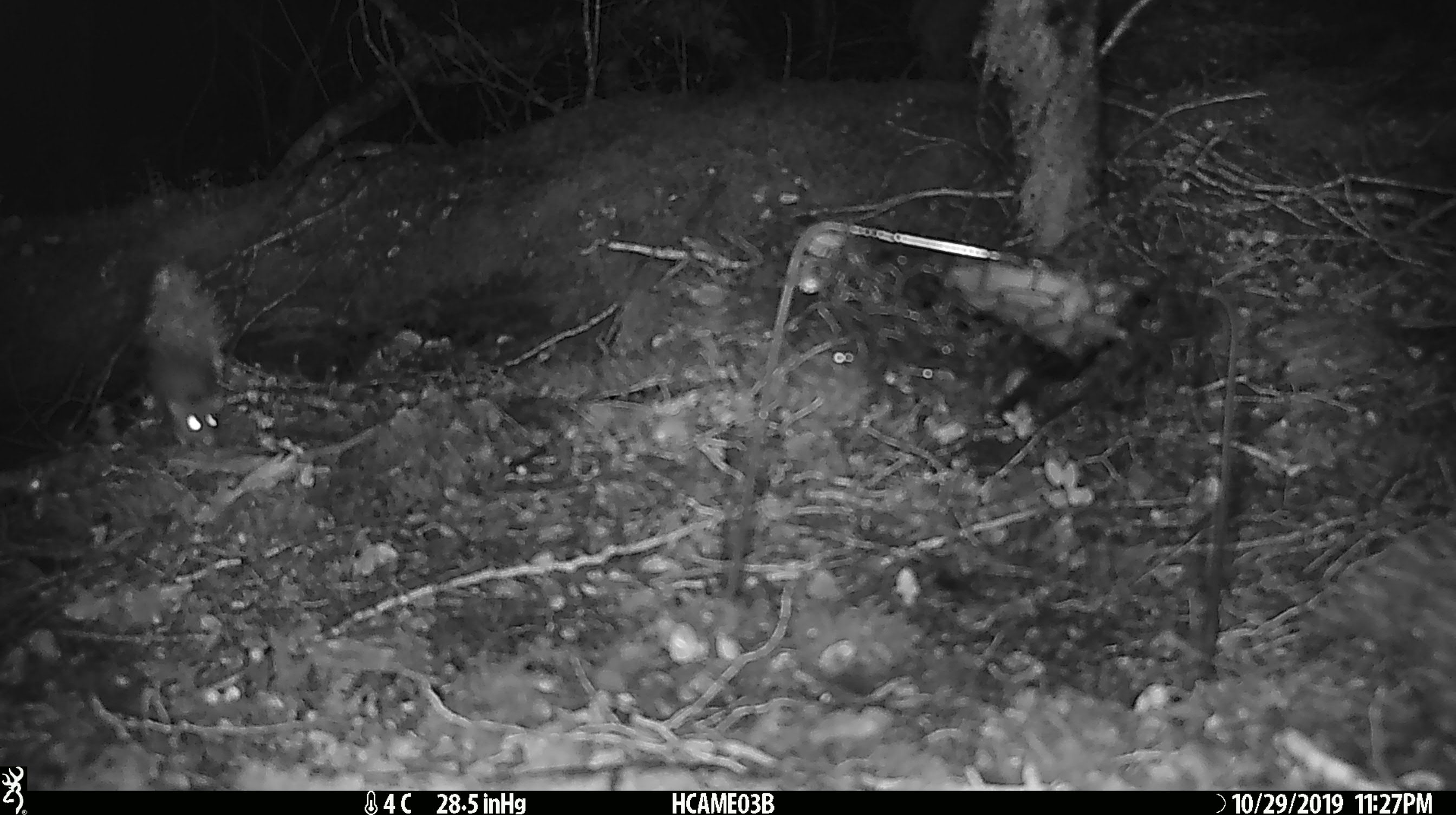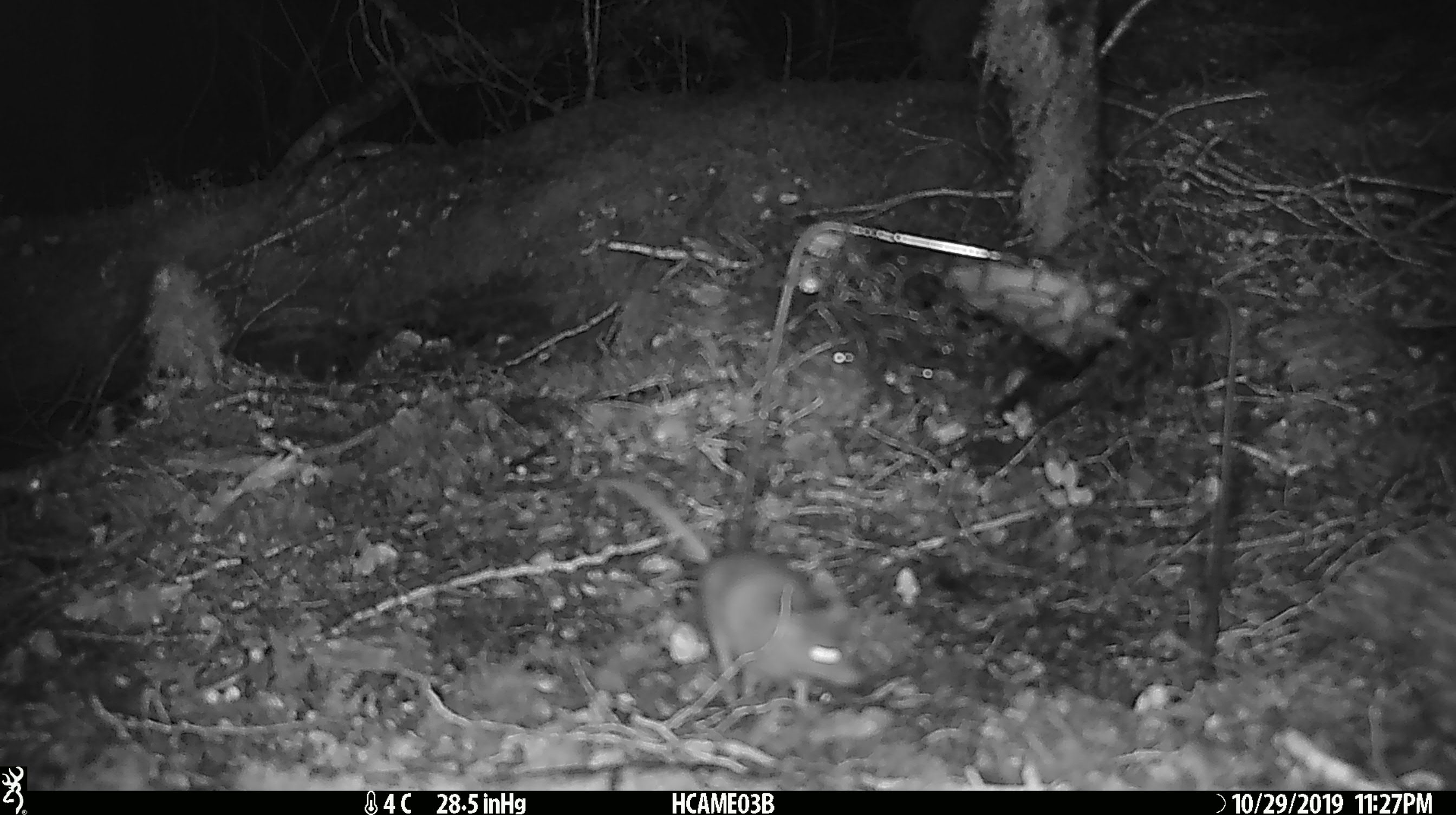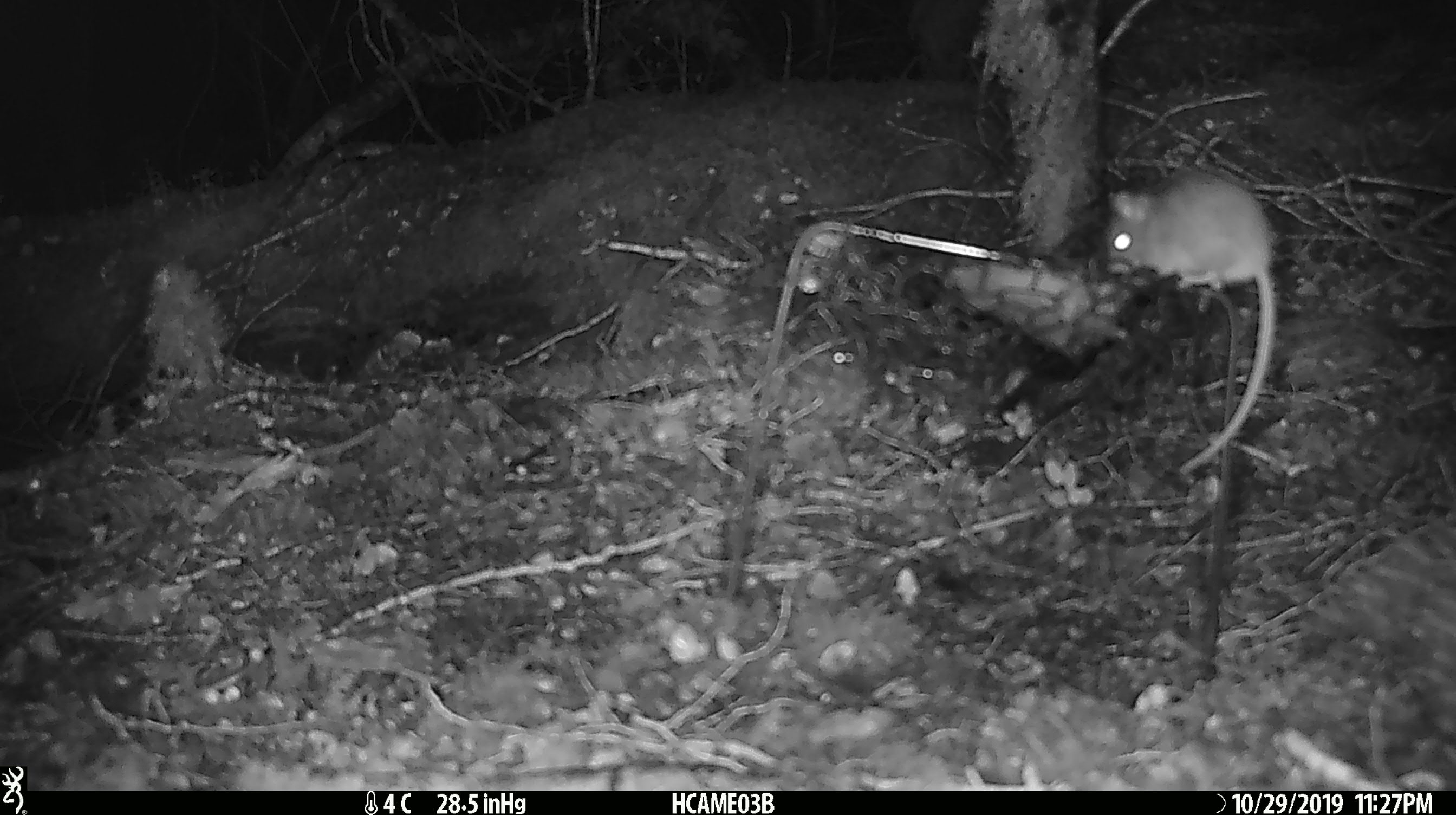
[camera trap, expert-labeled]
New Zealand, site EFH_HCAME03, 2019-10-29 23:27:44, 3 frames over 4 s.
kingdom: Animalia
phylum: Chordata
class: Mammalia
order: Rodentia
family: Muridae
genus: Mus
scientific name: Mus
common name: mouse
Mouse (Mus).